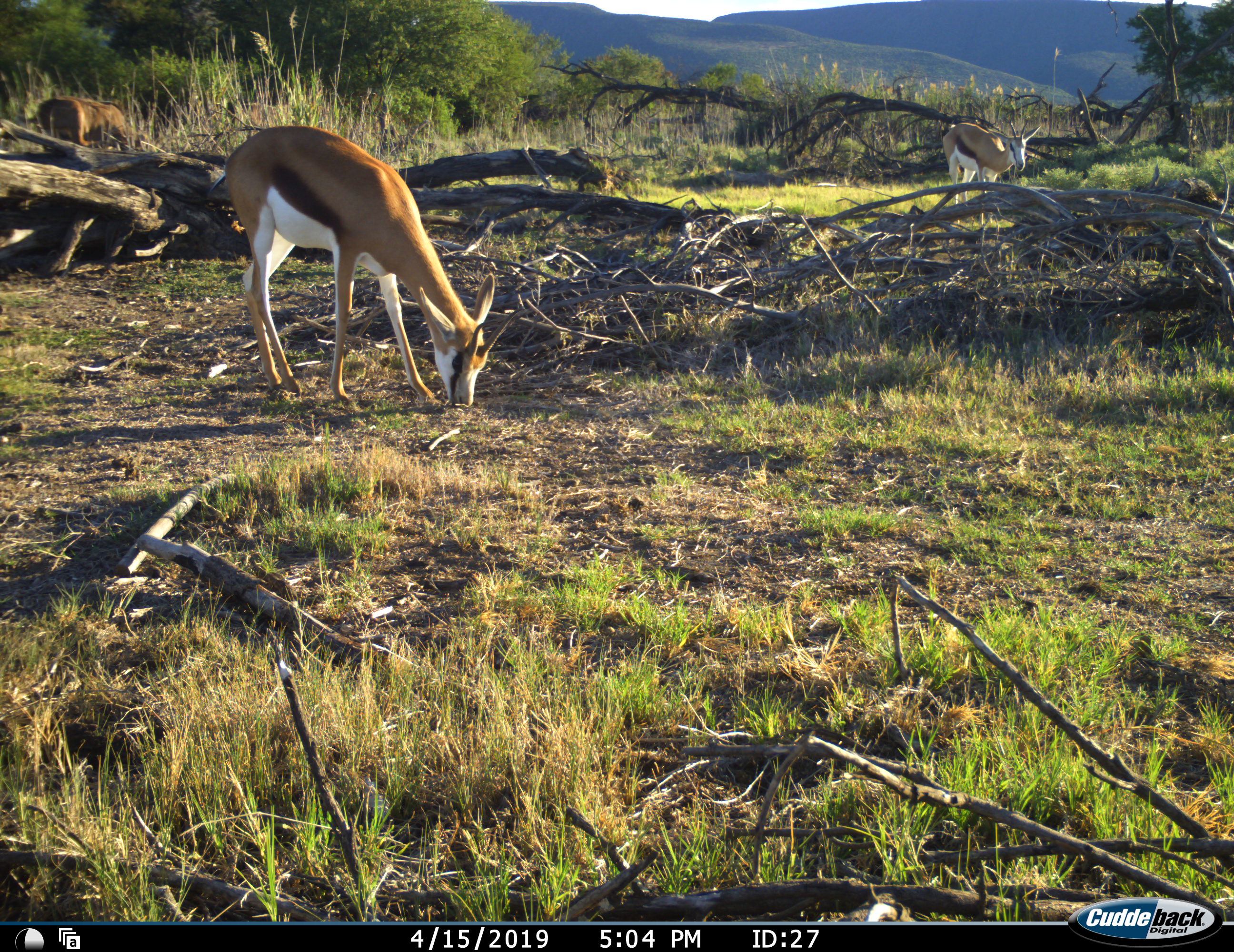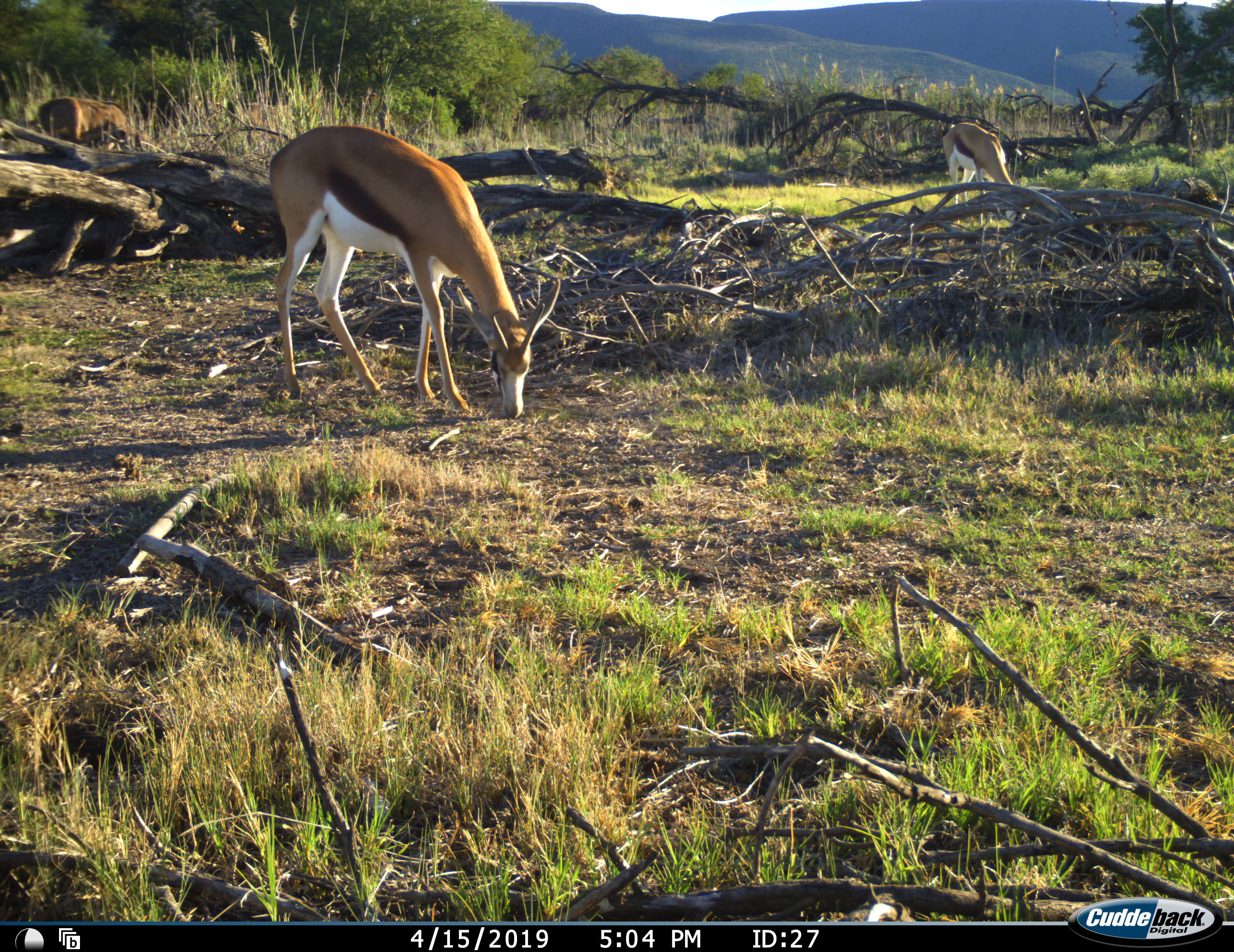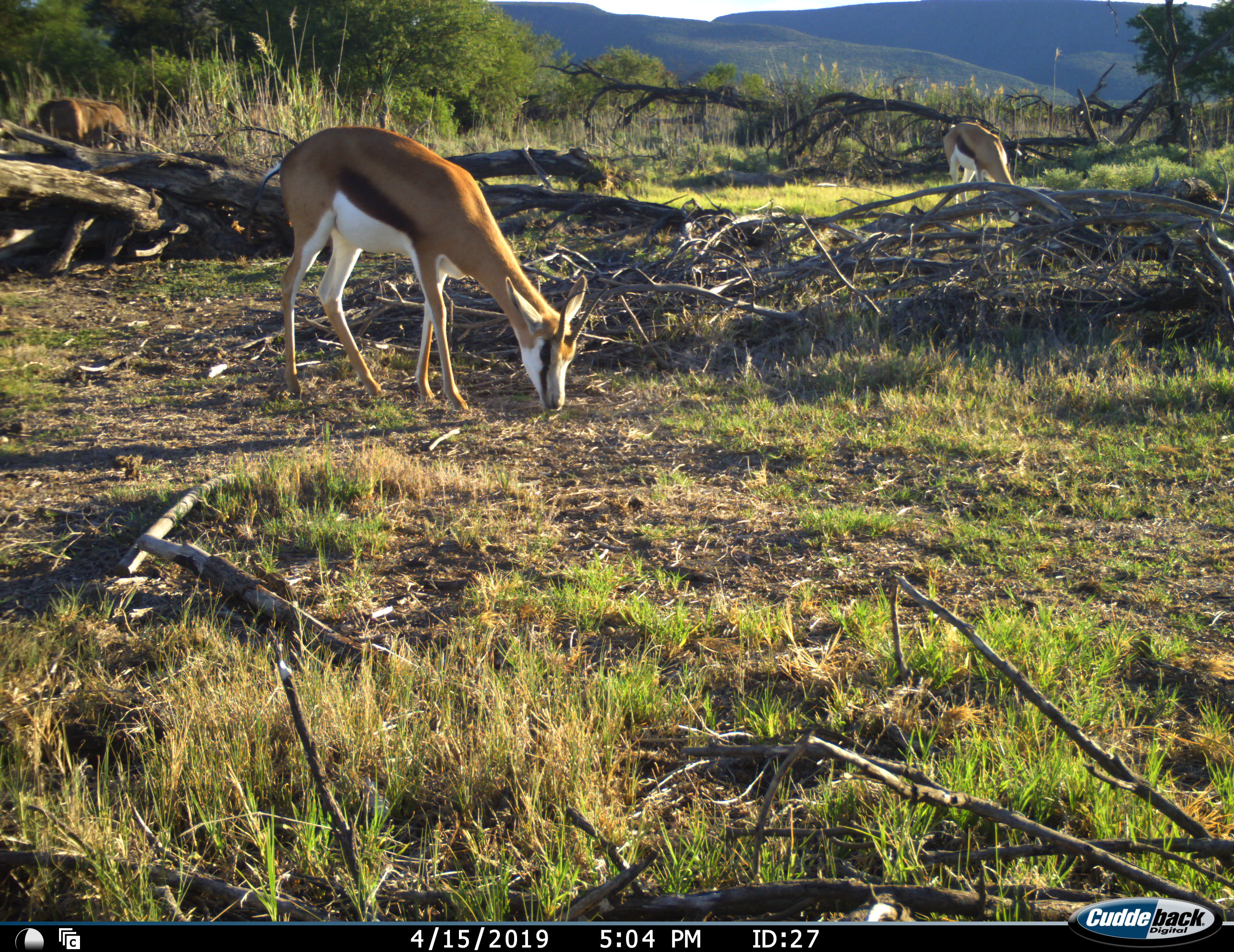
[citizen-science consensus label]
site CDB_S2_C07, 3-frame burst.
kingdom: Animalia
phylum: Chordata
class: Mammalia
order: Artiodactyla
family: Bovidae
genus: Antidorcas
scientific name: Antidorcas marsupialis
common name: springbok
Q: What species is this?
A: Springbok (Antidorcas marsupialis).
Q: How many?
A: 2.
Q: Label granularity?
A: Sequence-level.